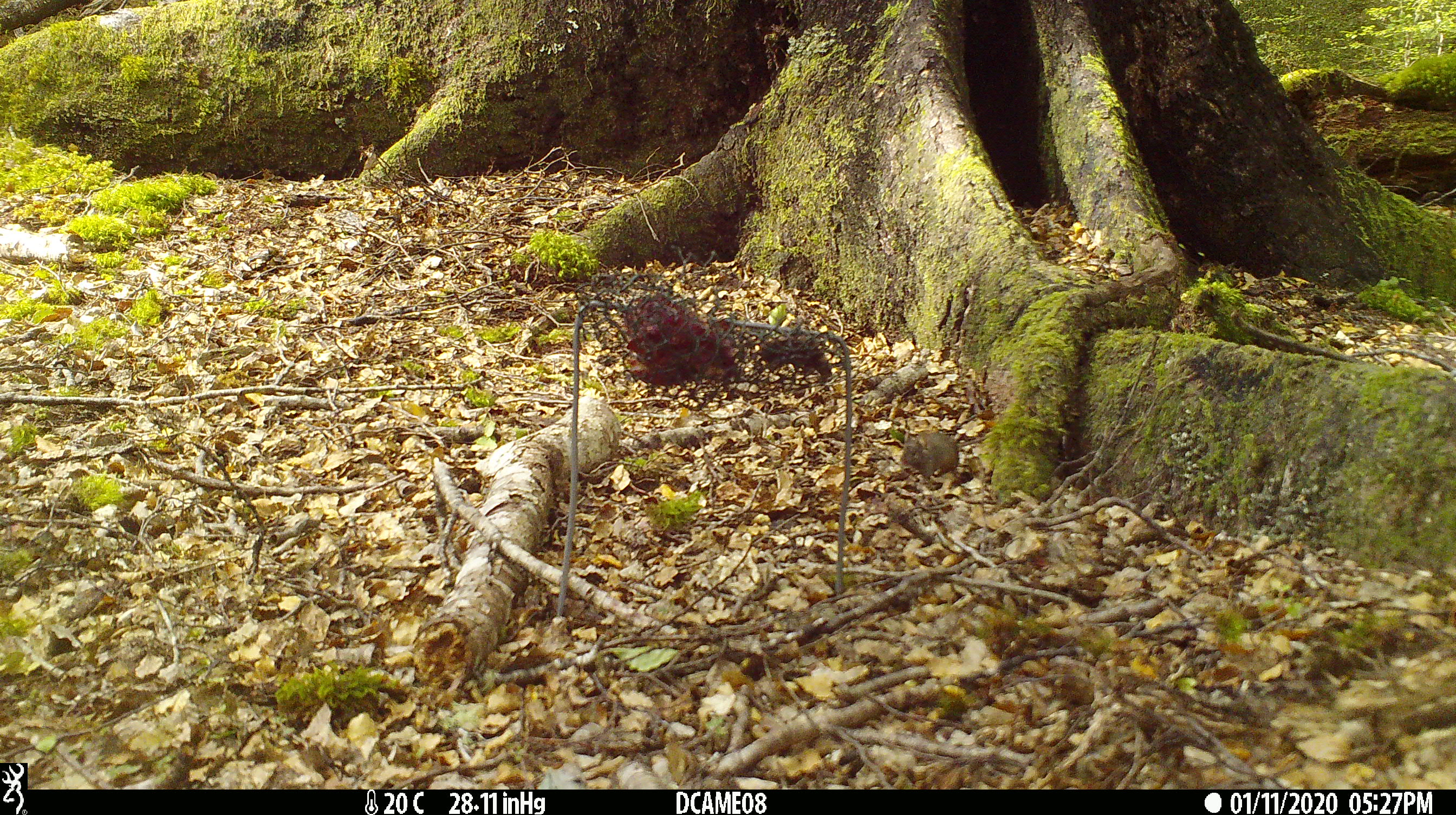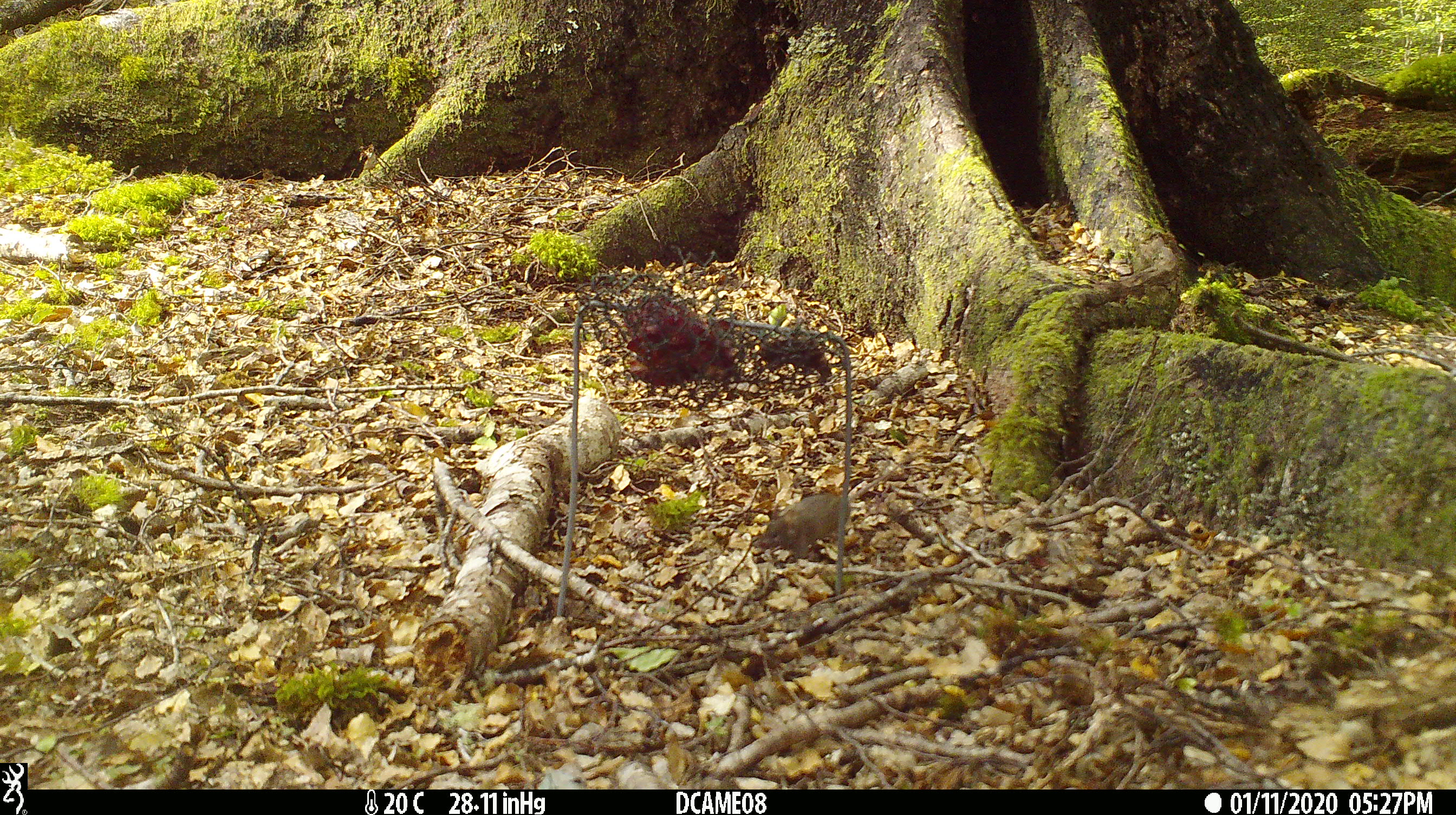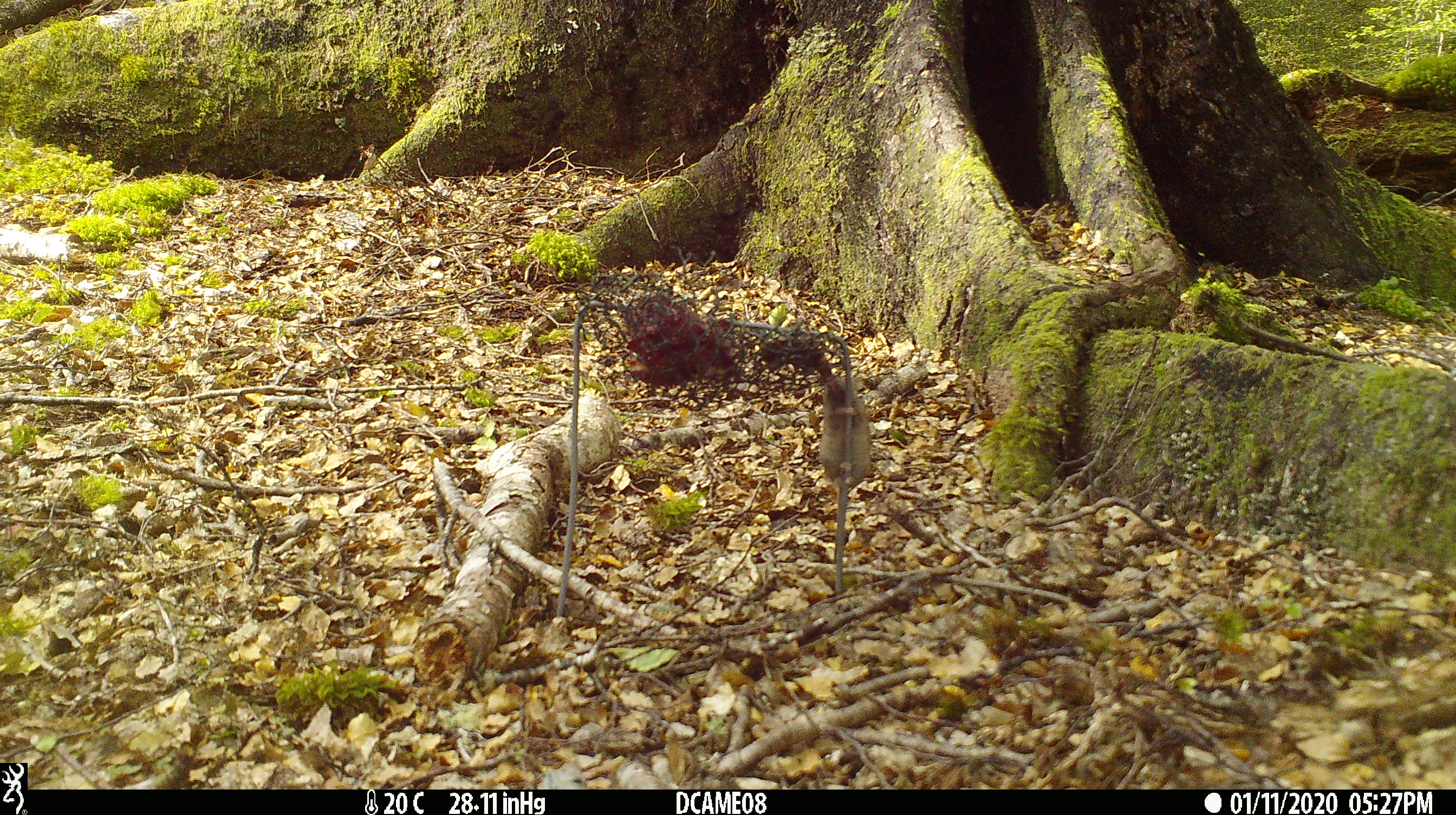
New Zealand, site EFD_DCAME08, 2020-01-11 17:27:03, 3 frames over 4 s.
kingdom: Animalia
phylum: Chordata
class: Mammalia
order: Rodentia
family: Muridae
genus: Mus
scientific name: Mus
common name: mouse